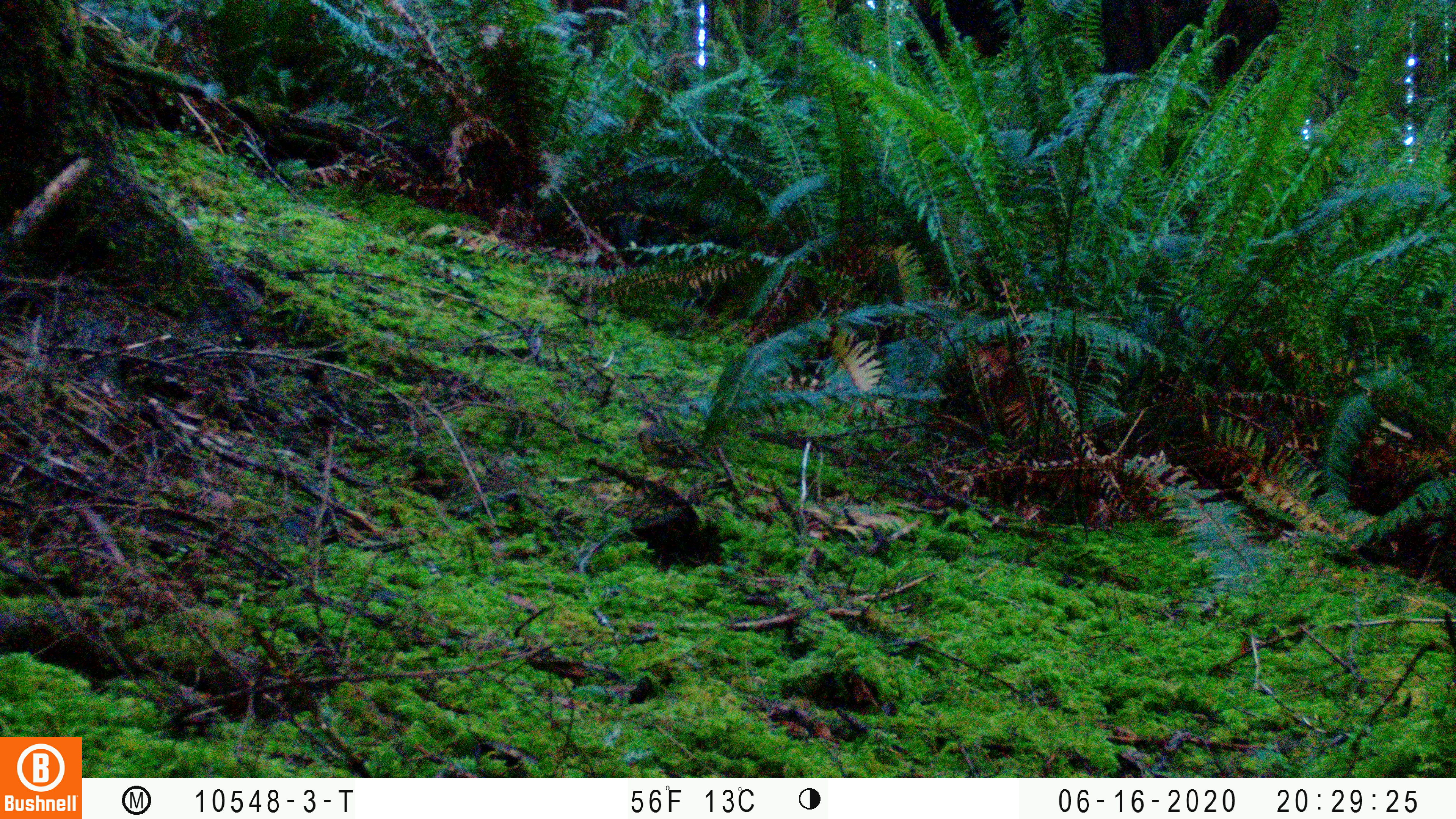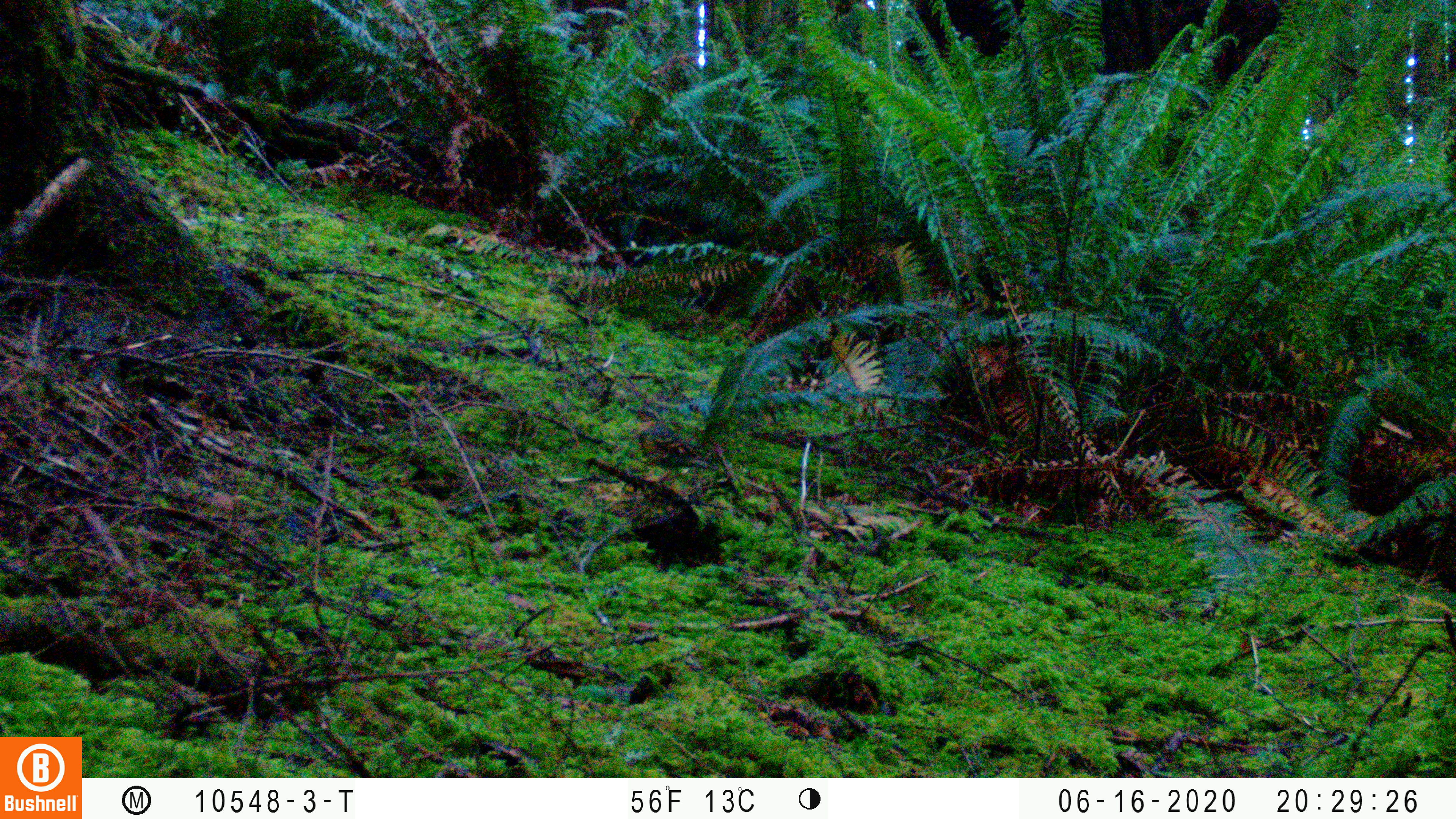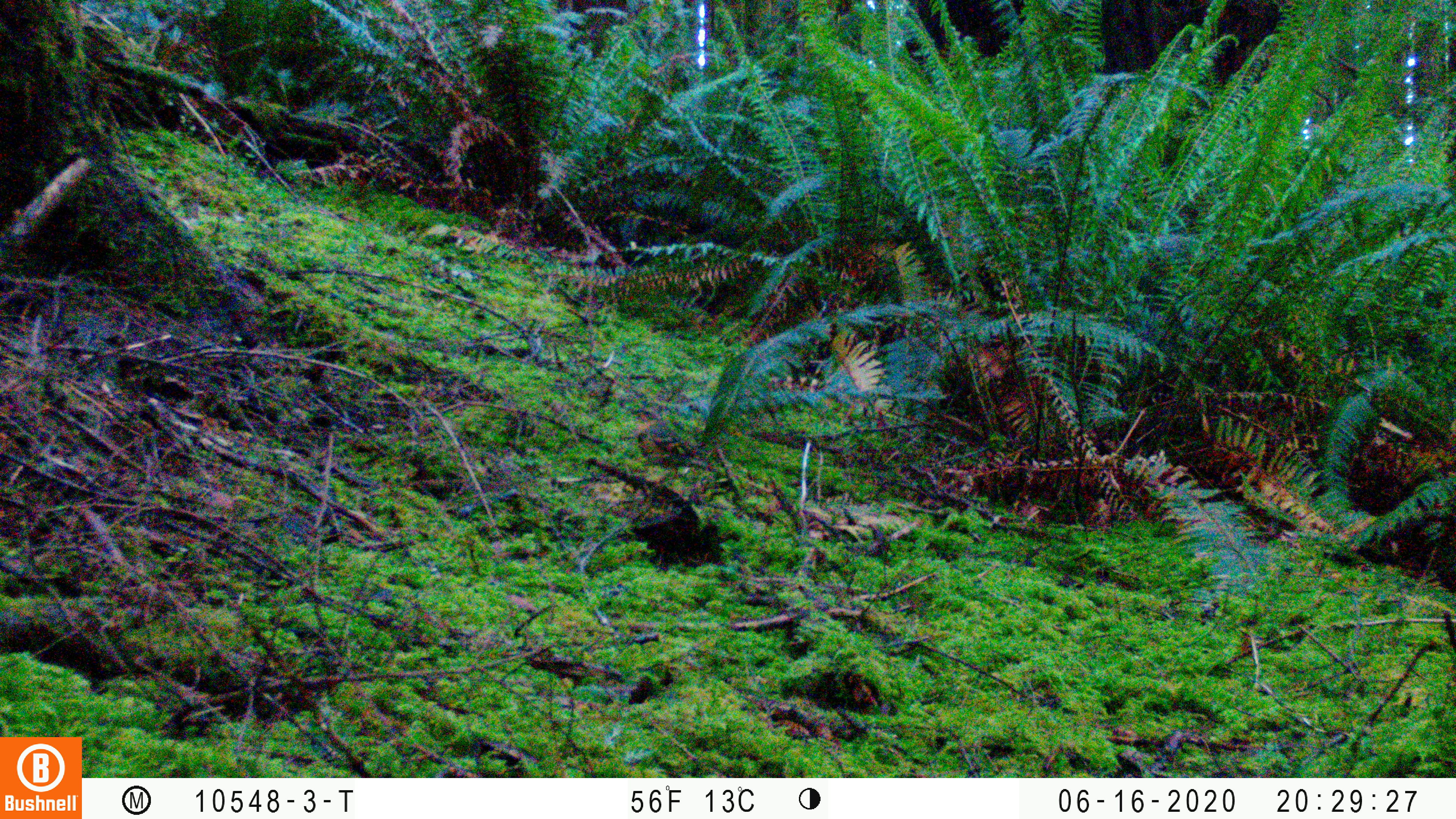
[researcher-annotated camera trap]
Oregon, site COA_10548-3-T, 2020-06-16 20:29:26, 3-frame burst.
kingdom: Animalia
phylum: Chordata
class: Aves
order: Passeriformes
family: Turdidae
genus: Ixoreus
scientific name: Ixoreus naevius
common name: varied thrush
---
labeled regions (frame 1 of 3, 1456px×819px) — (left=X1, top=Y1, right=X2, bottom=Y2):
varied thrush: (left=631, top=406, right=712, bottom=480)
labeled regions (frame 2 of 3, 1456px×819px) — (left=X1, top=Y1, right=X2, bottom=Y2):
varied thrush: (left=627, top=402, right=726, bottom=480)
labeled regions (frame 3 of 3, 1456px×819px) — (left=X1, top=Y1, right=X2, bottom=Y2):
varied thrush: (left=625, top=402, right=726, bottom=486)